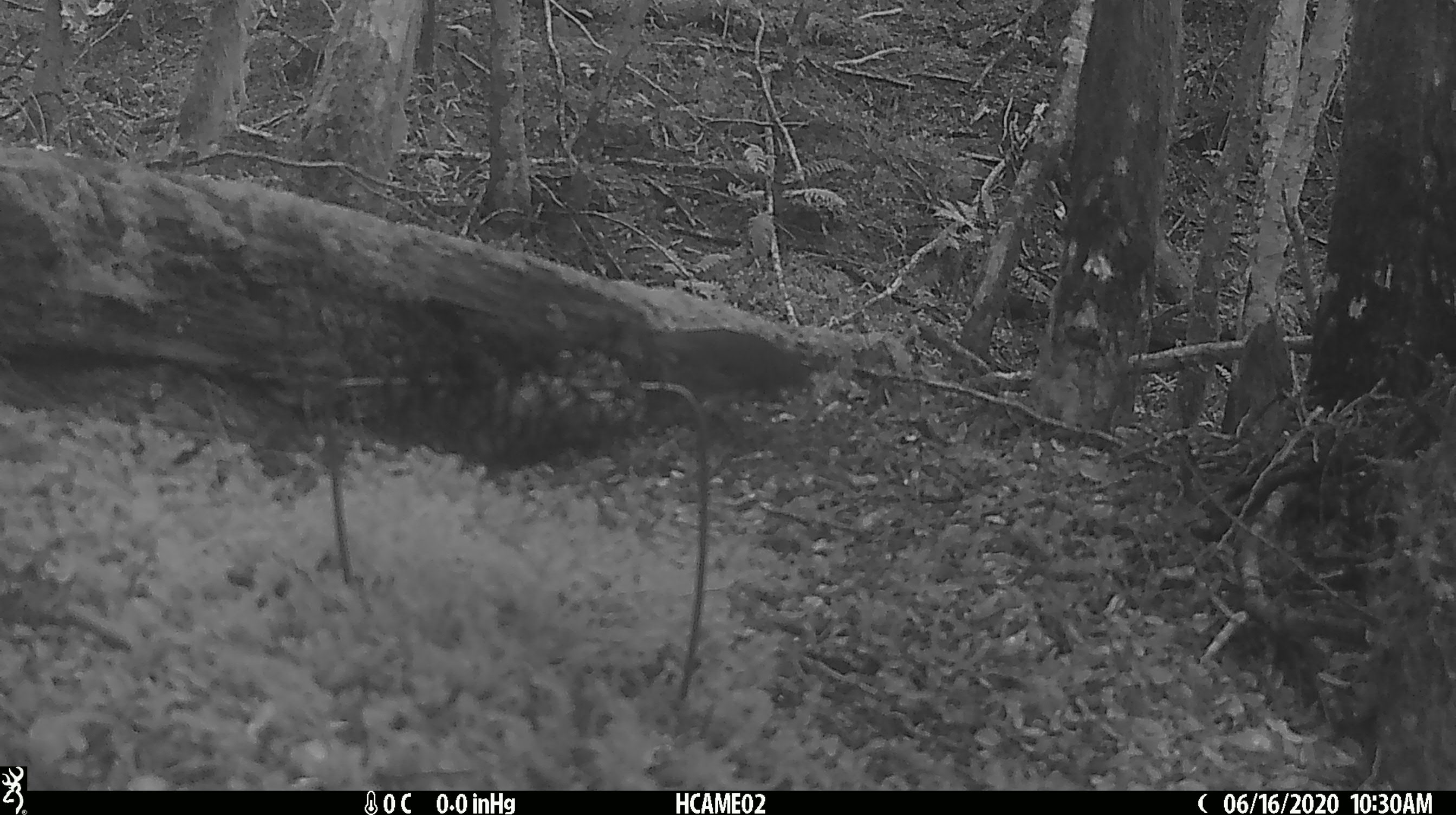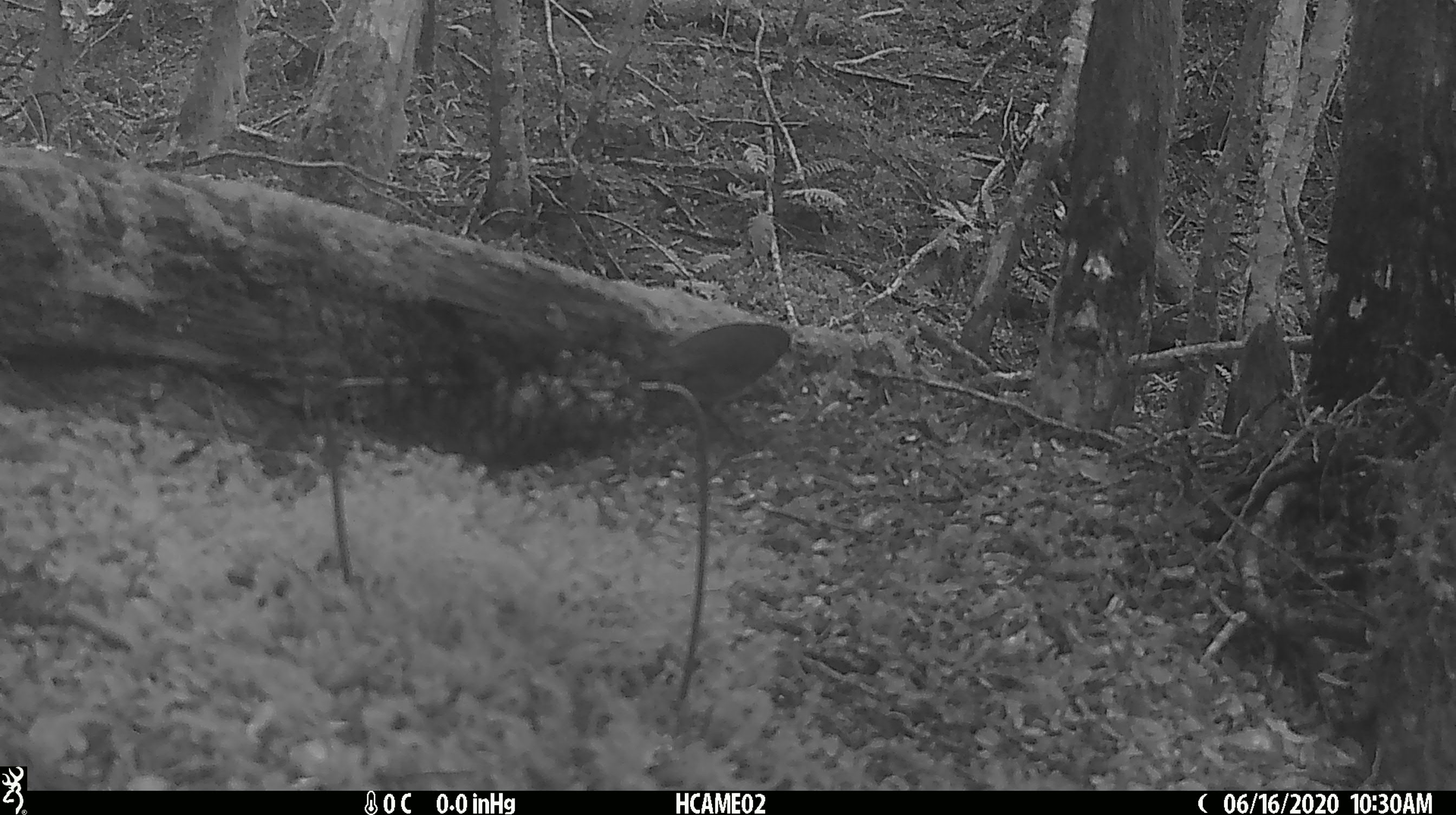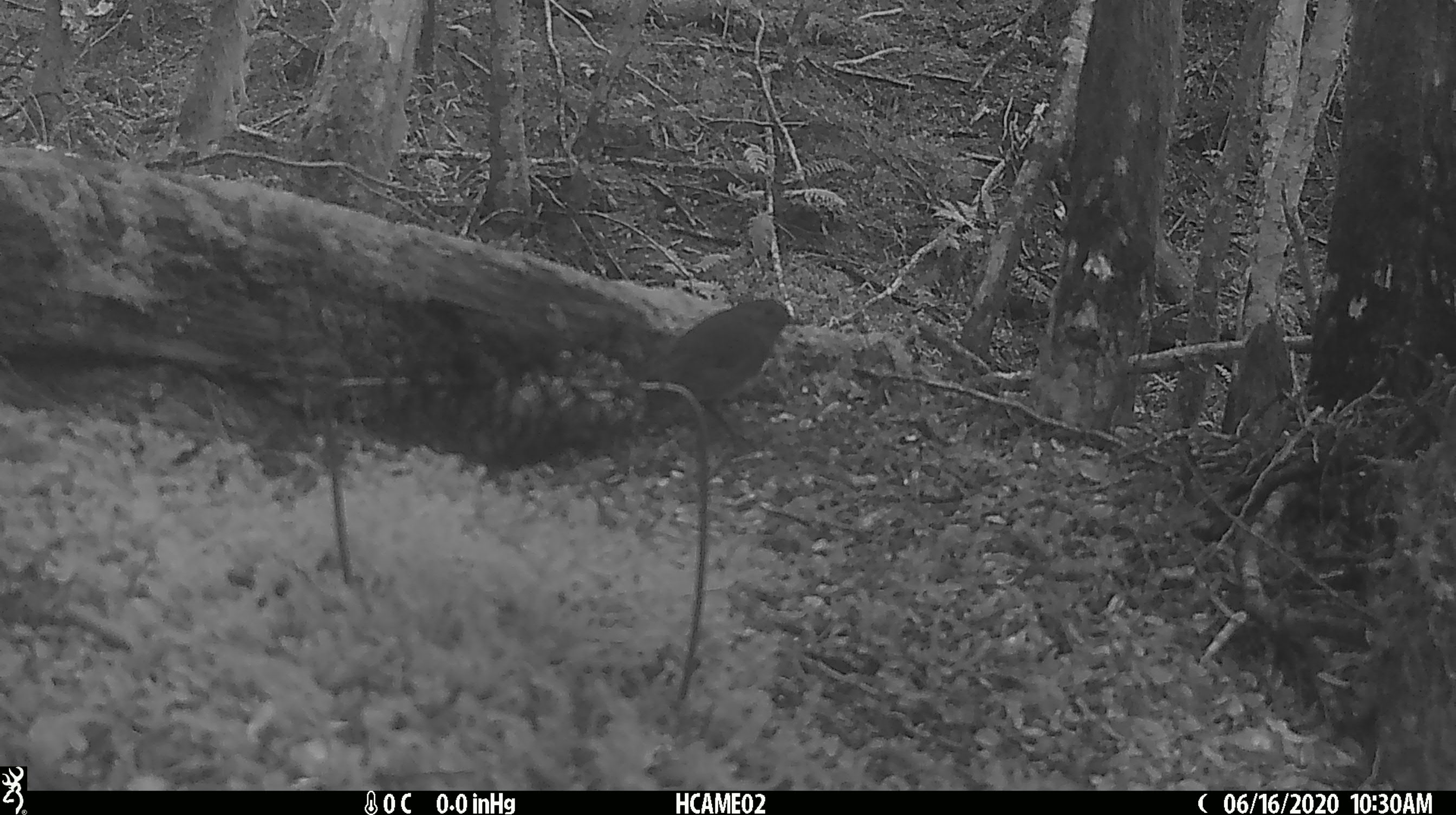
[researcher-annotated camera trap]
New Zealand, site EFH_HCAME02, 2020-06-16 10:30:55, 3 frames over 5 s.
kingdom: Animalia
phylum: Chordata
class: Aves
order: Passeriformes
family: Petroicidae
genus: Petroica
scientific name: Petroica australis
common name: new zealand robin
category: robin